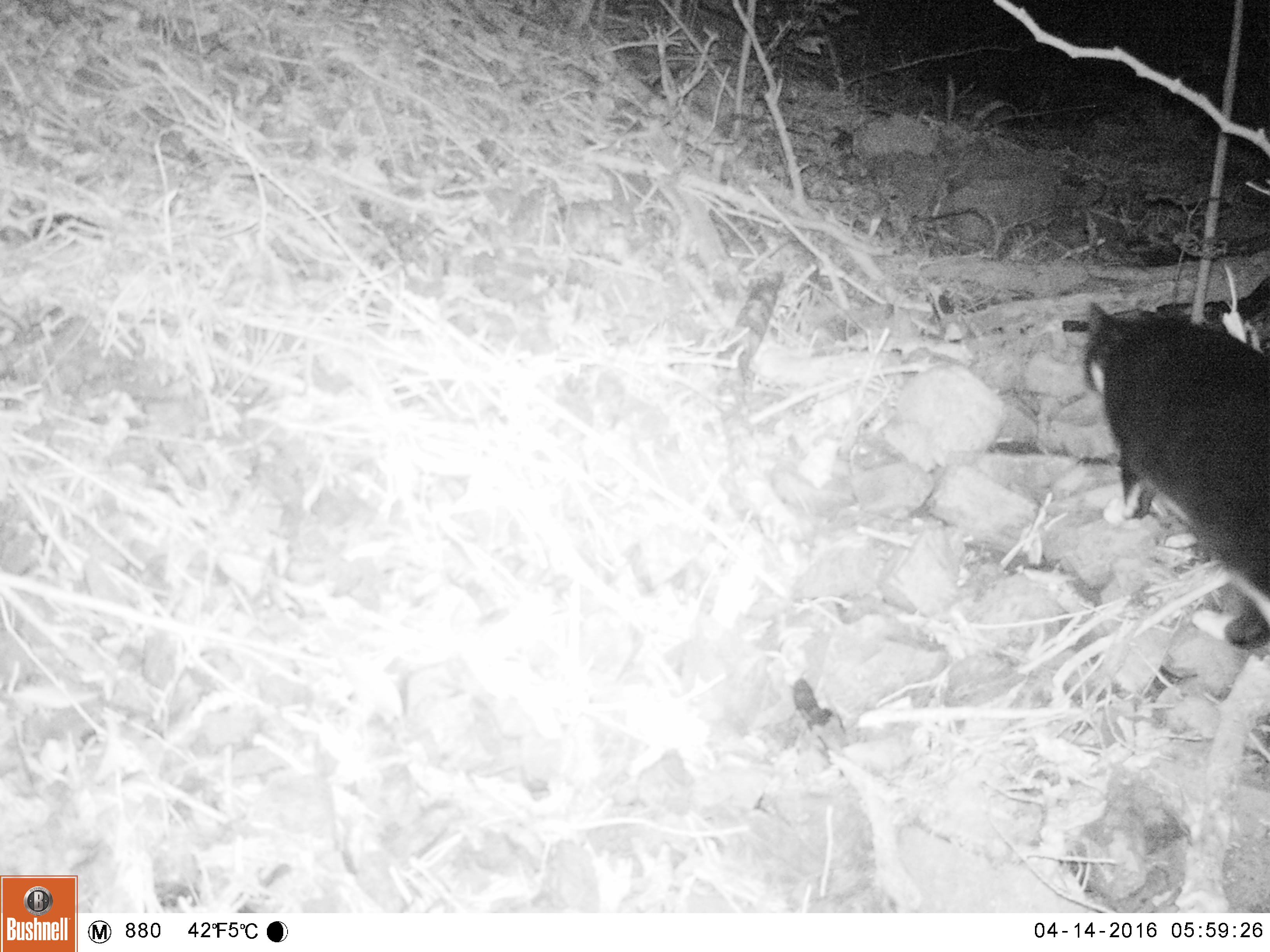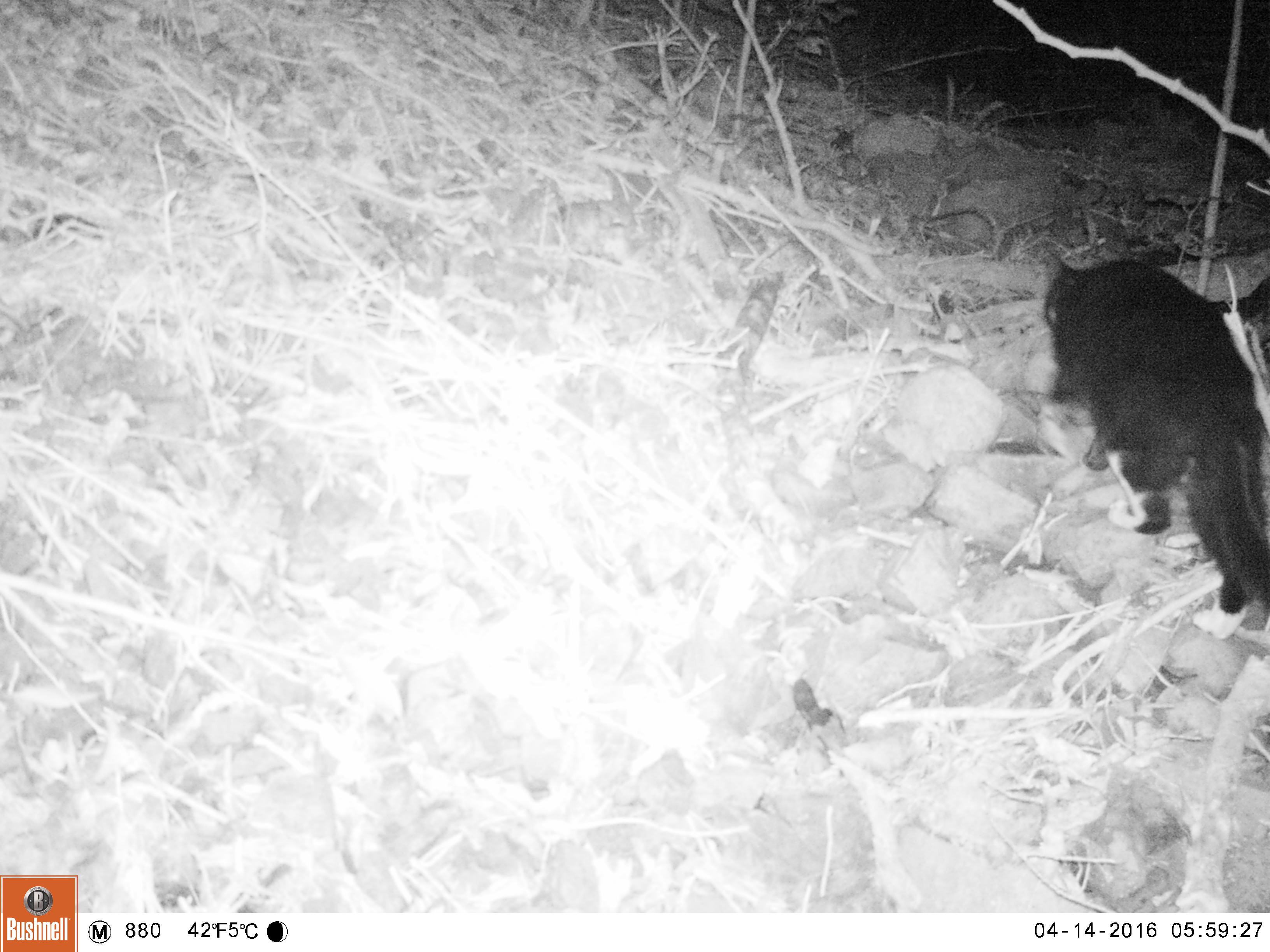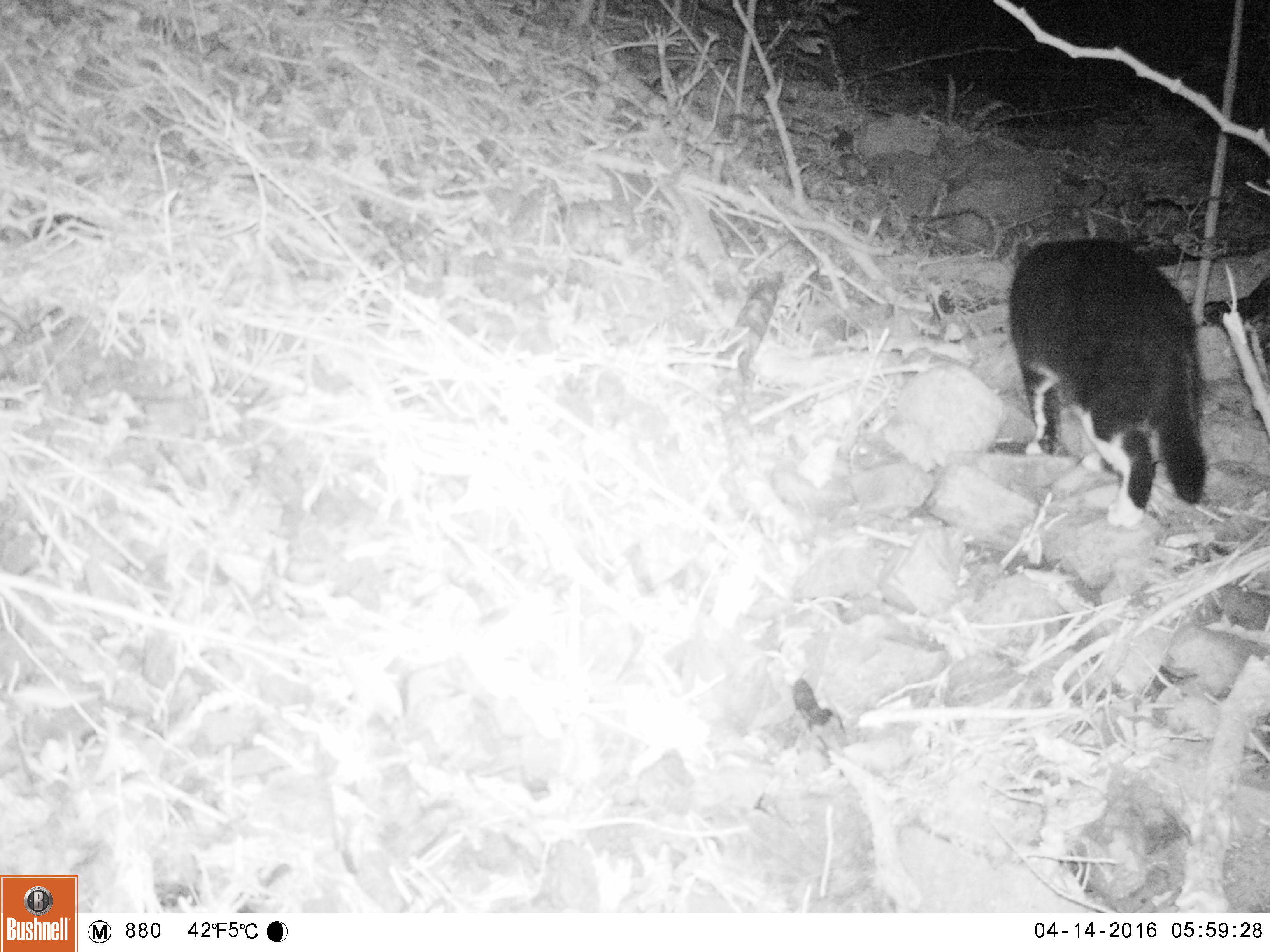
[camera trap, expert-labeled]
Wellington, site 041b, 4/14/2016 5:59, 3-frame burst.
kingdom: Animalia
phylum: Chordata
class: Mammalia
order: Carnivora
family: Felidae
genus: Felis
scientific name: Felis catus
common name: cat